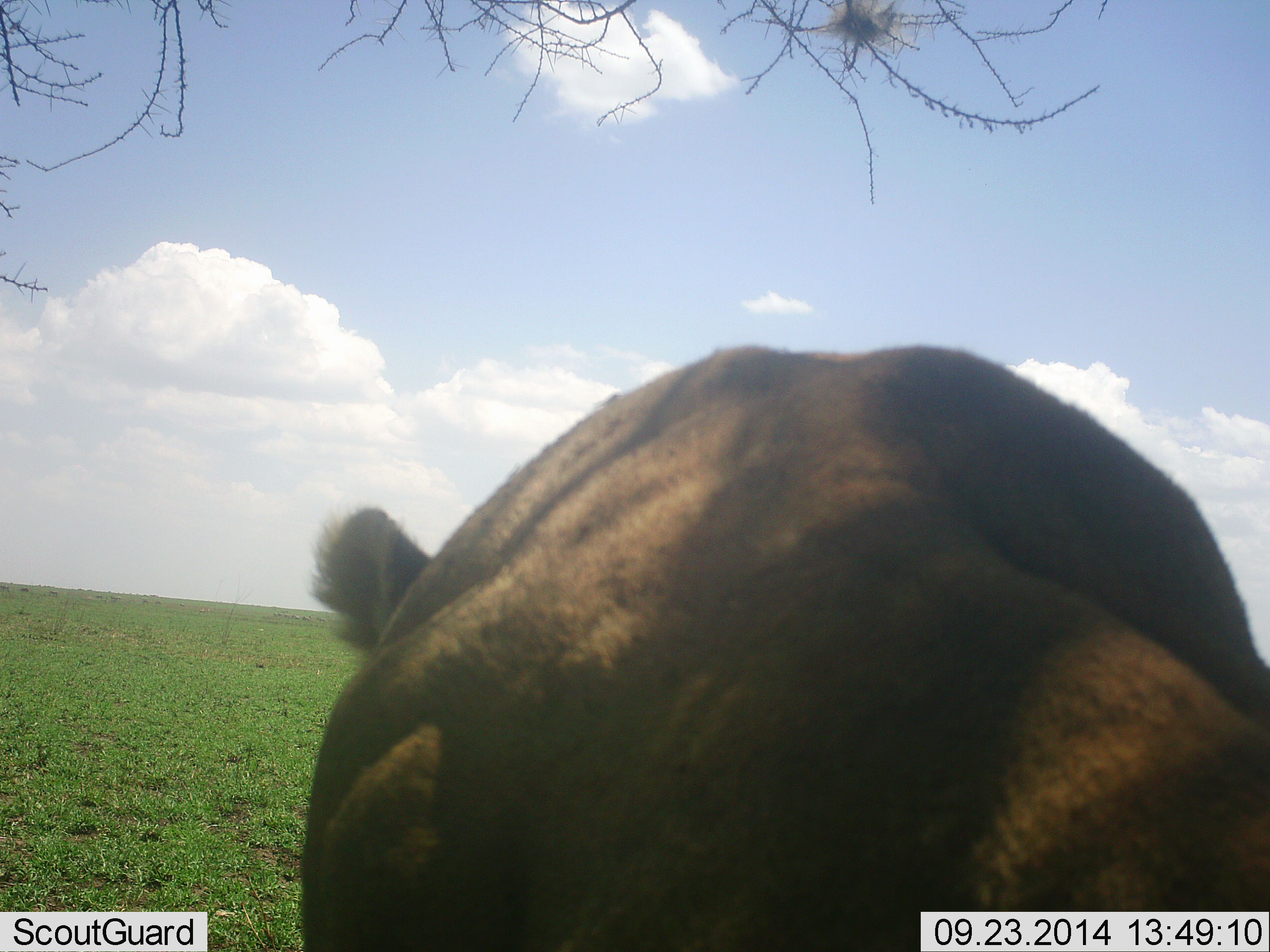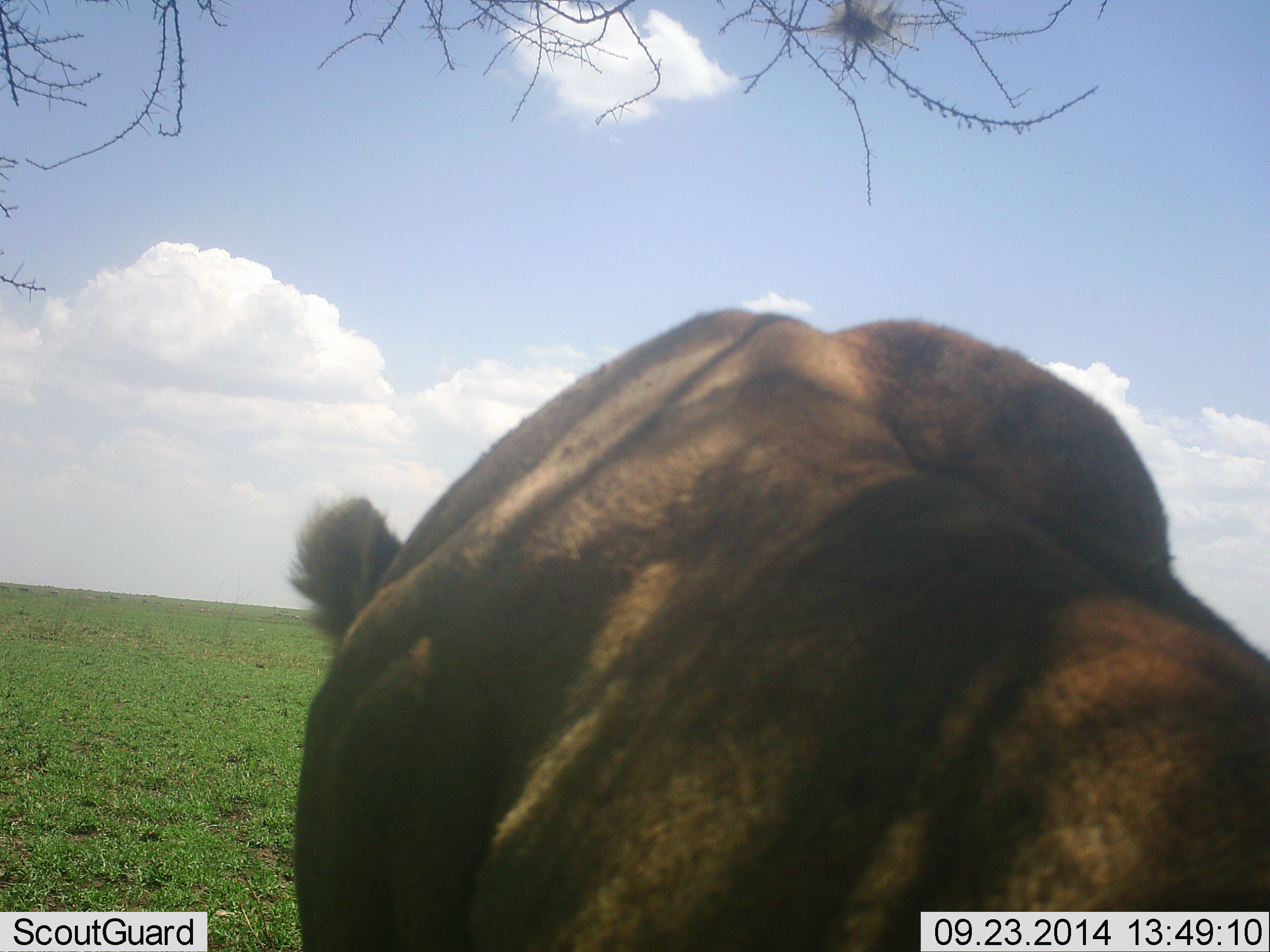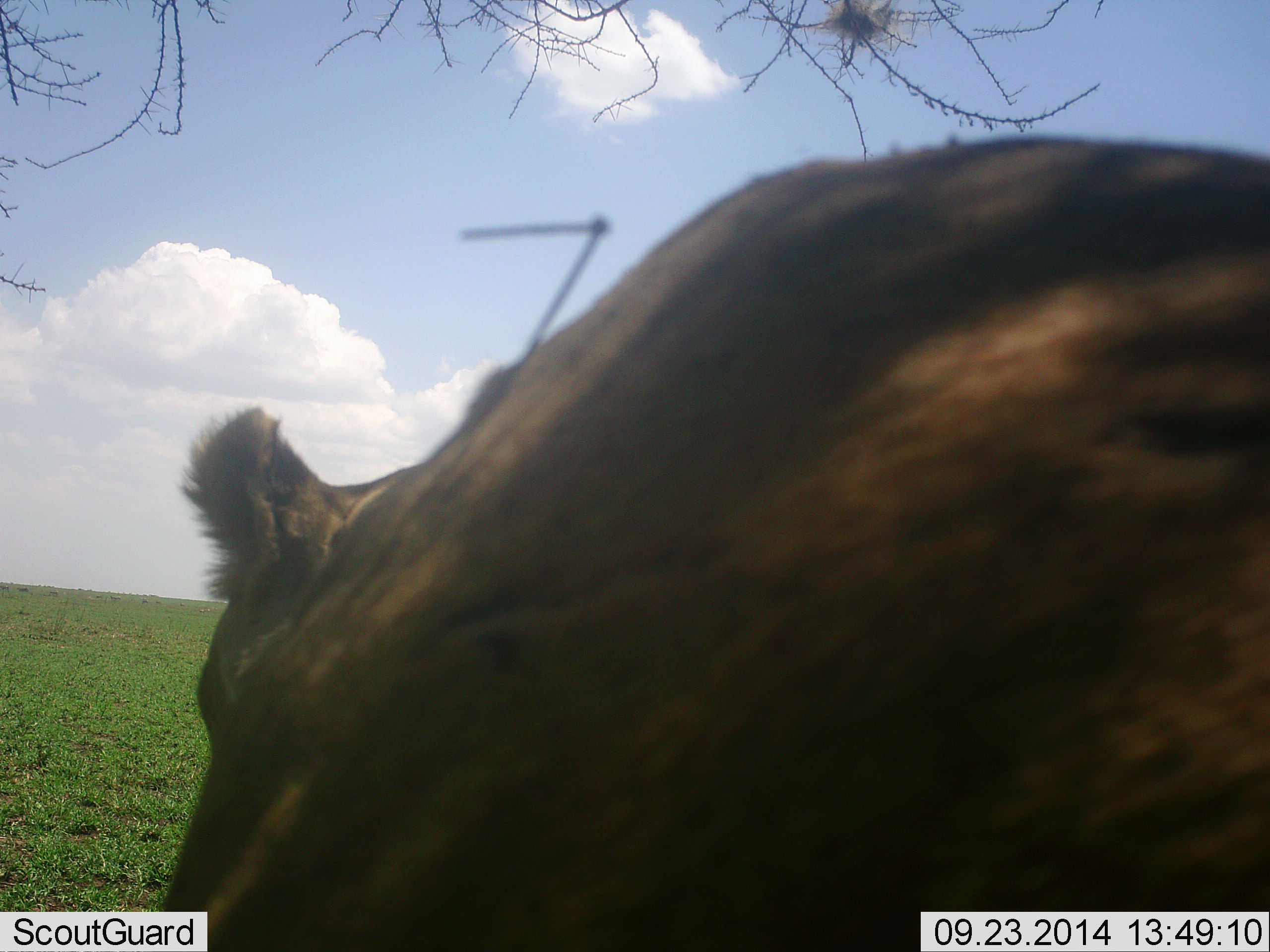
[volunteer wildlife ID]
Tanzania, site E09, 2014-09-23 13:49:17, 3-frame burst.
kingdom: Animalia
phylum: Chordata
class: Mammalia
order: Carnivora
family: Felidae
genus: Panthera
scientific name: Panthera leo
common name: lion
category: lionfemale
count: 1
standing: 50%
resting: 40%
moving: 10%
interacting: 0%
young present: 0%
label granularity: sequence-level